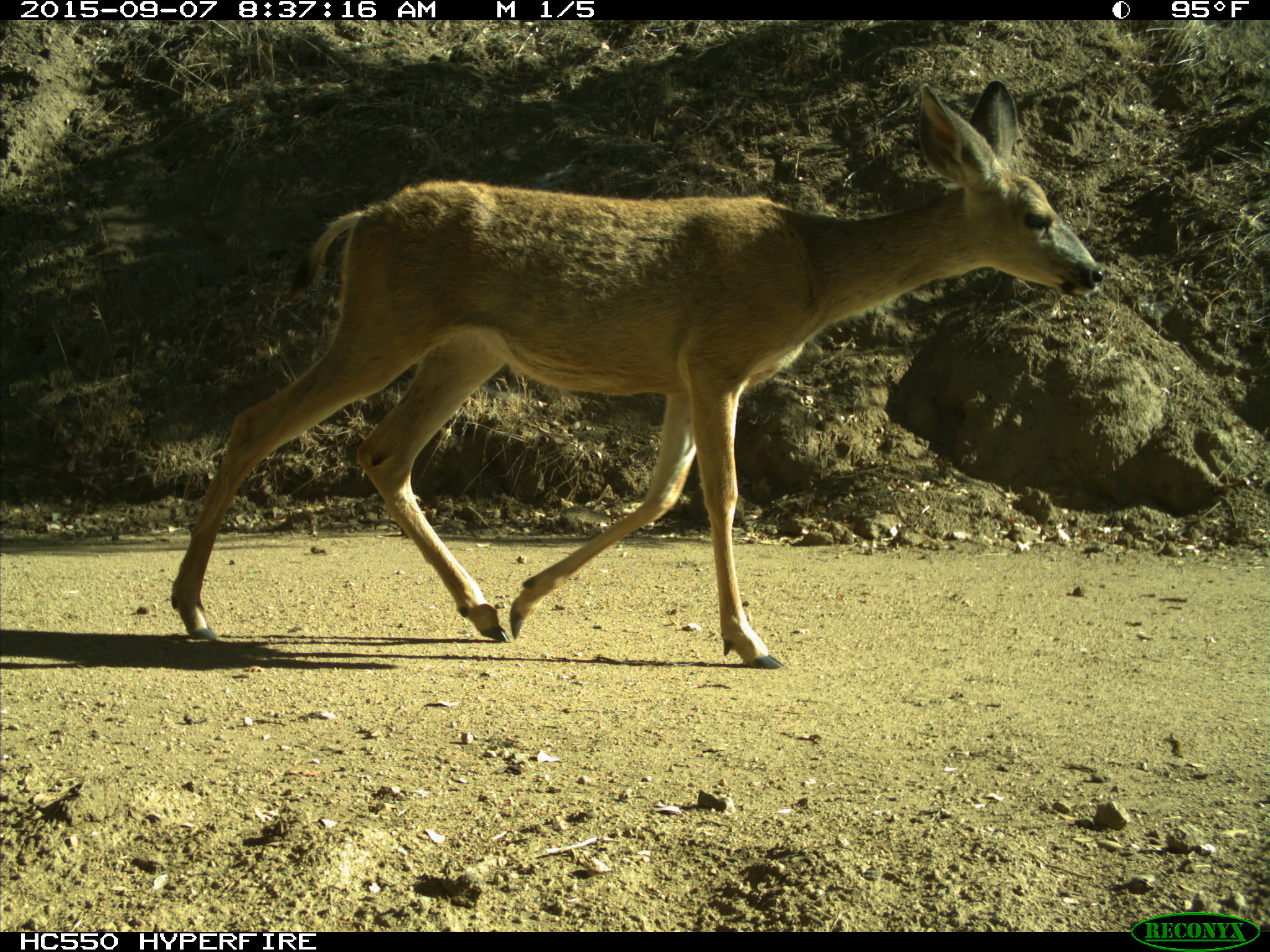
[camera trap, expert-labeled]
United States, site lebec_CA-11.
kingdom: Animalia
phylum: Chordata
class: Mammalia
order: Artiodactyla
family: Cervidae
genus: Odocoileus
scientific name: Odocoileus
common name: deer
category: unidentified deer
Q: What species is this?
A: Unidentified deer (deer) (Odocoileus).